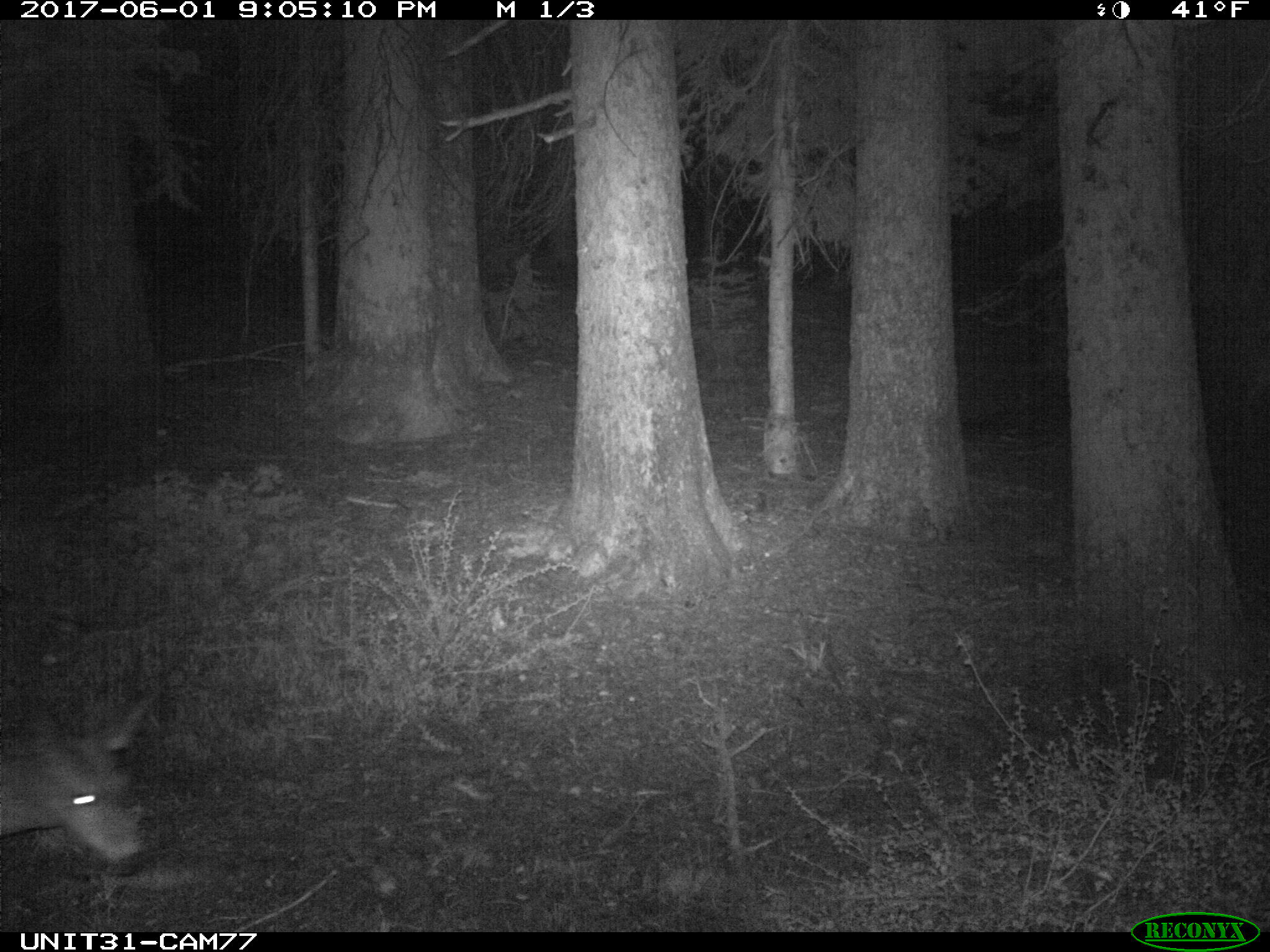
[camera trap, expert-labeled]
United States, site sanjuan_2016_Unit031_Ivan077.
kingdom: Animalia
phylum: Chordata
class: Mammalia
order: Artiodactyla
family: Cervidae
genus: Odocoileus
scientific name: Odocoileus hemionus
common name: mule deer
Odocoileus hemionus (mule deer).